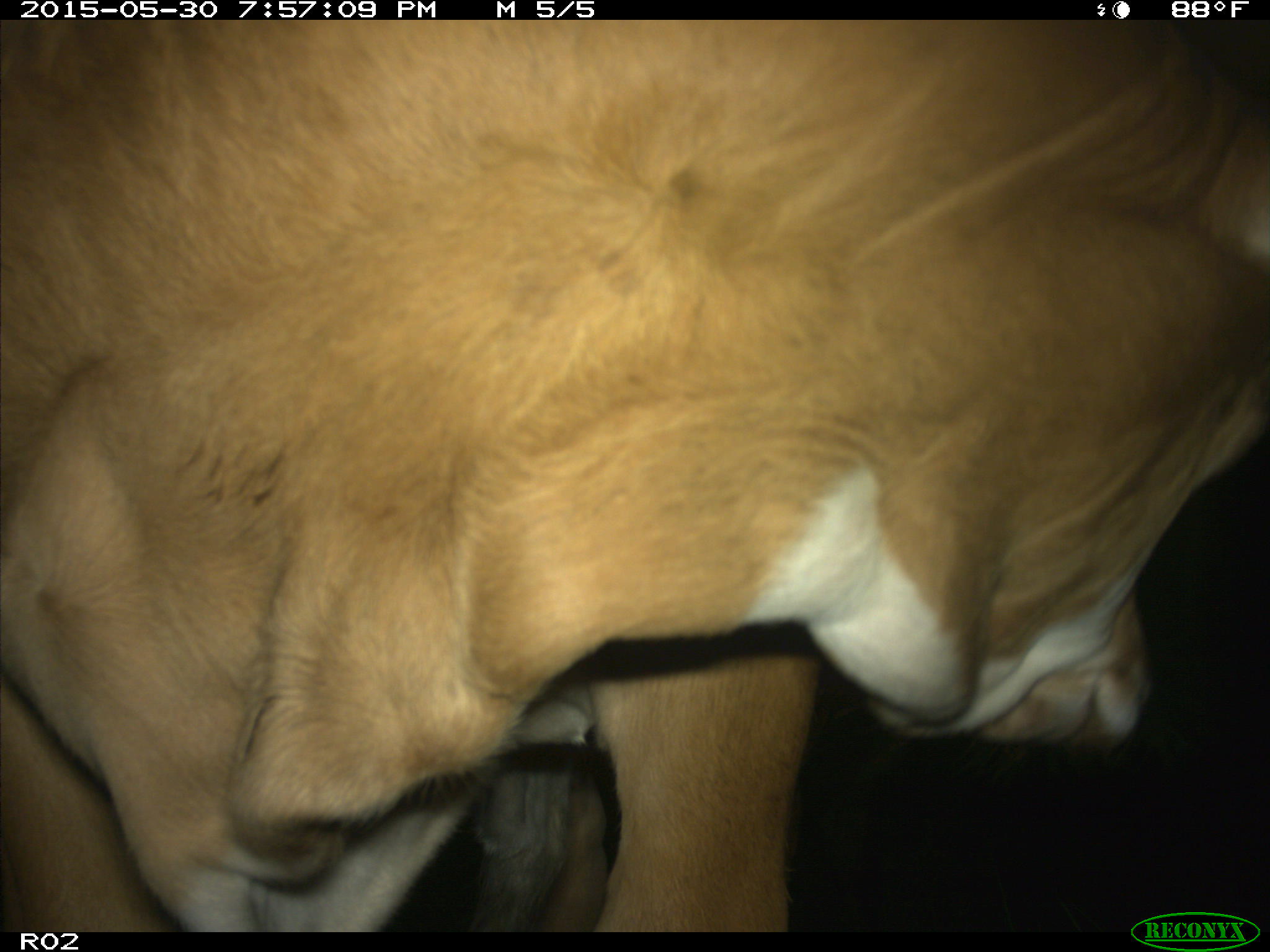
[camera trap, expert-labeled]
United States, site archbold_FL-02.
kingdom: Animalia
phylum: Chordata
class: Mammalia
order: Artiodactyla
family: Bovidae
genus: Bos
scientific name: Bos taurus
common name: domestic cow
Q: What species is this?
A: Bos taurus (domestic cow).